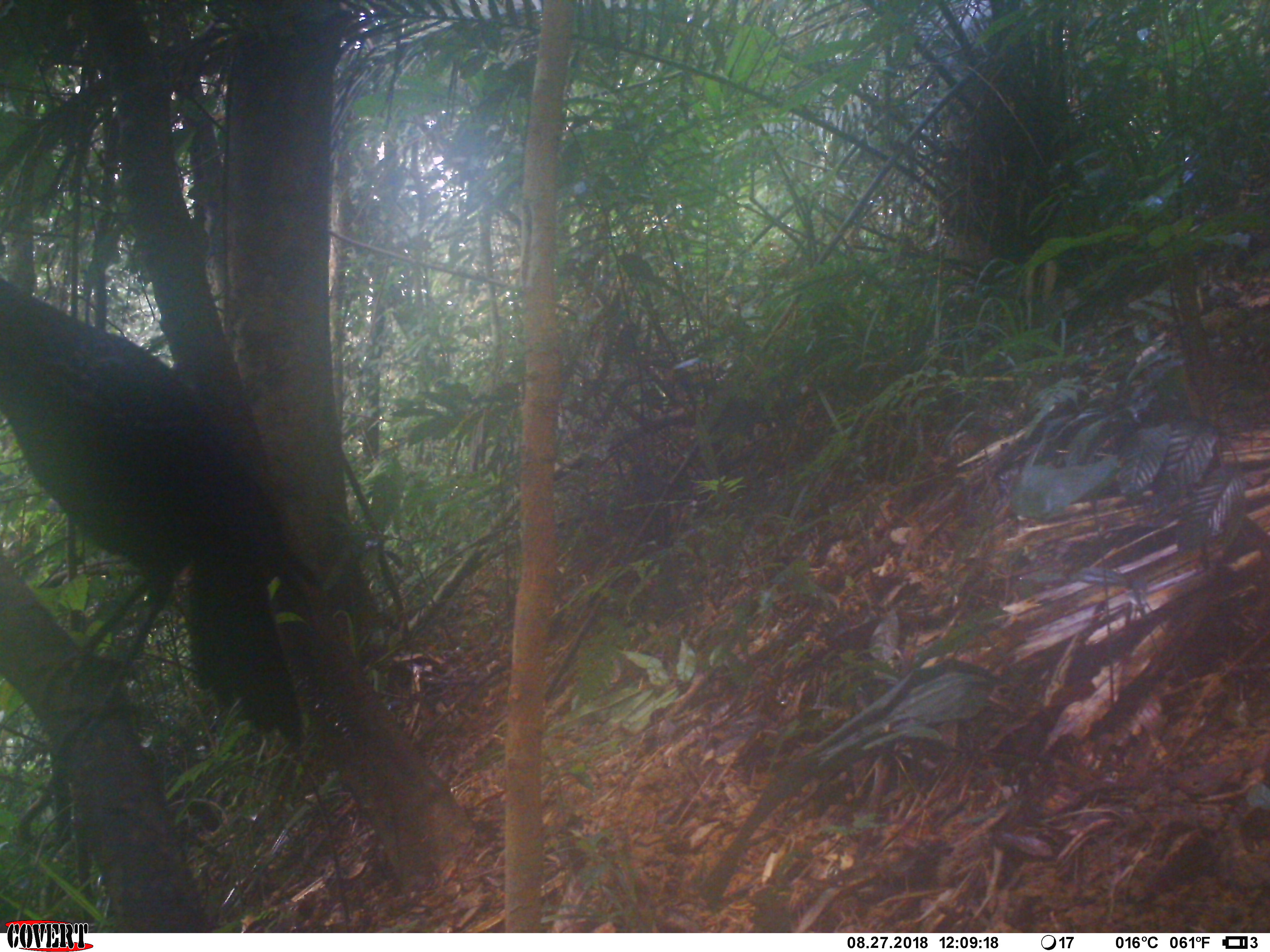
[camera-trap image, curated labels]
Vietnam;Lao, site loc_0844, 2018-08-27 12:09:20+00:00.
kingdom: Animalia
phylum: Chordata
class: Aves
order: Passeriformes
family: Muscicapidae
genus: Myophonus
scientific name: Myophonus caeruleus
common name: blue whistling thrush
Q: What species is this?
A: Blue whistling thrush (Myophonus caeruleus).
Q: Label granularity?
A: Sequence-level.